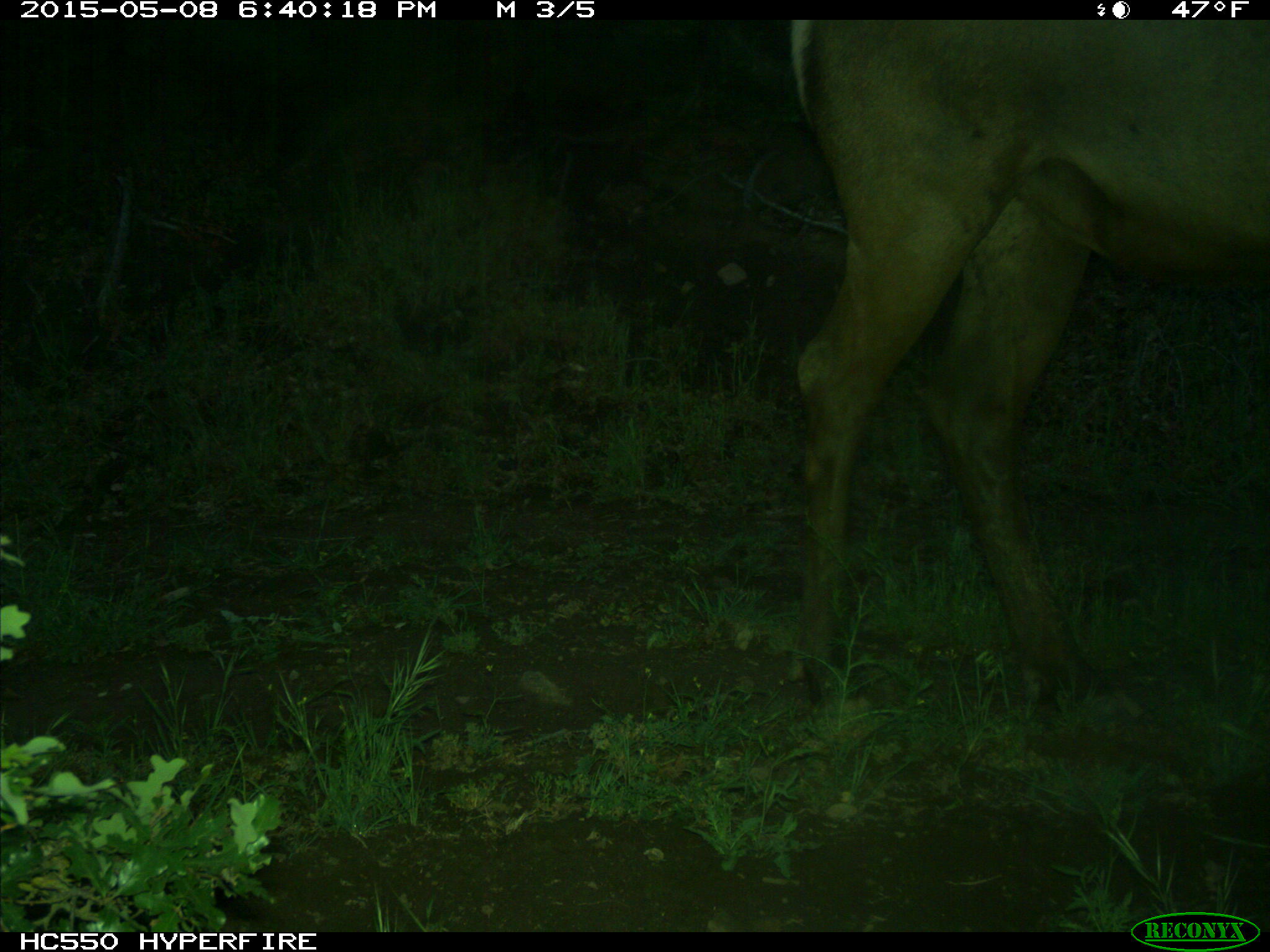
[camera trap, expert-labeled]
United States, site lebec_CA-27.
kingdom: Animalia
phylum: Chordata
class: Mammalia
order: Artiodactyla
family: Cervidae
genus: Cervus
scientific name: Cervus canadensis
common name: elk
Cervus canadensis (elk).